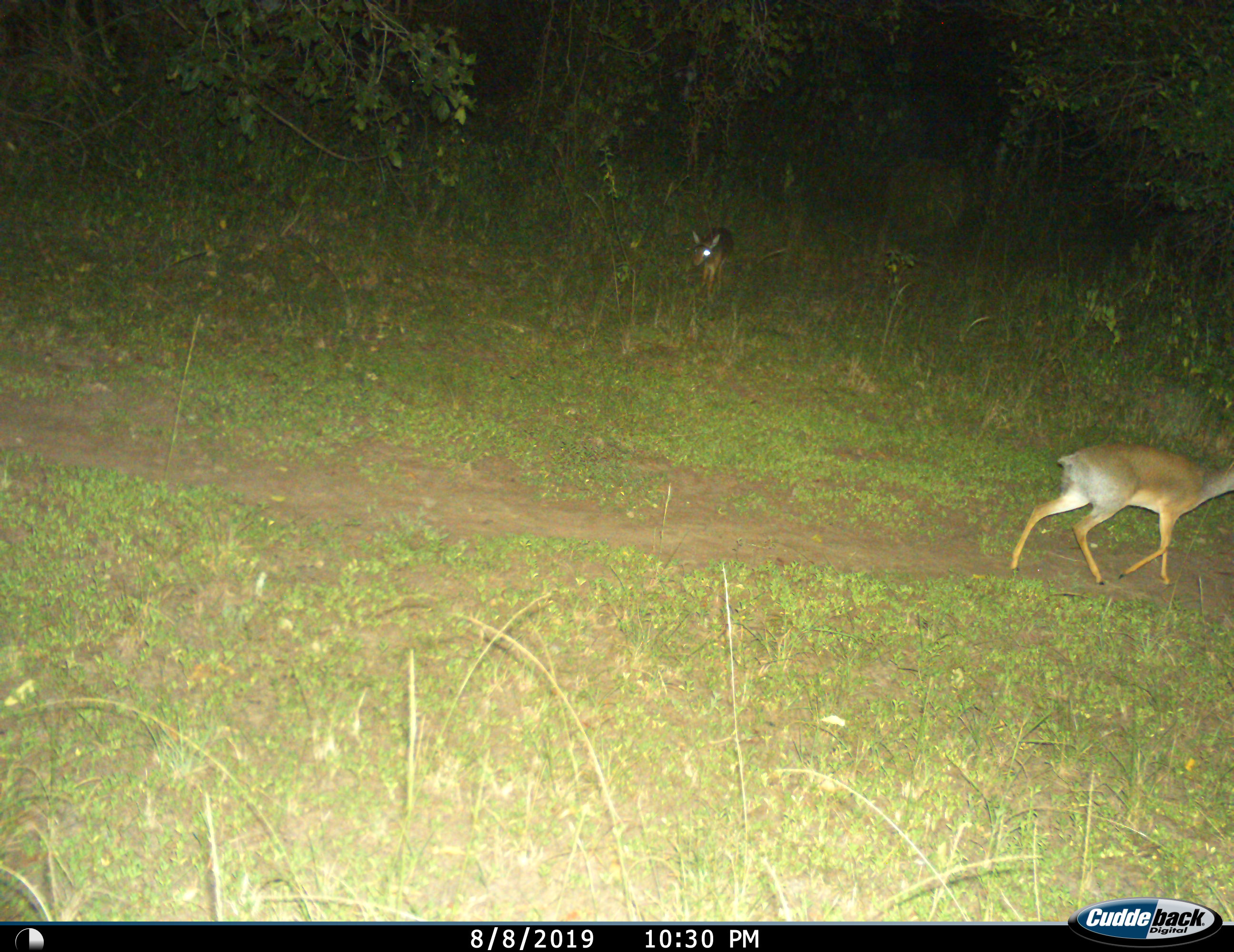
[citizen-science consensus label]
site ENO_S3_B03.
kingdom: Animalia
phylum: Chordata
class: Mammalia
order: Artiodactyla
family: Bovidae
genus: Madoqua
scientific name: Madoqua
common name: dik-dik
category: dikdik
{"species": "dikdik (dik-dik) (Madoqua)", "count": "2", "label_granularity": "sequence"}